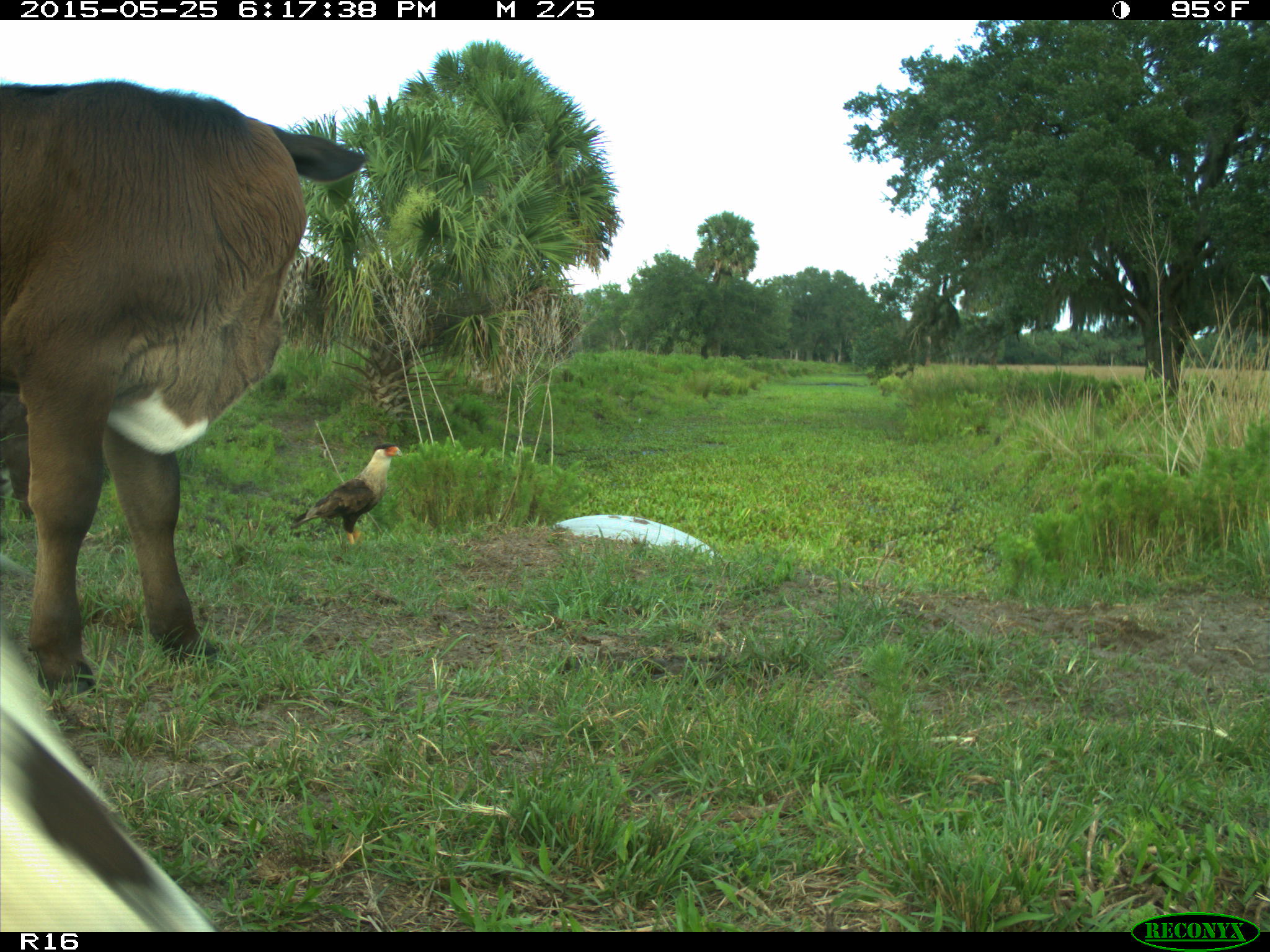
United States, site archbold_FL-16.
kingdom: Animalia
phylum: Chordata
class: Mammalia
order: Artiodactyla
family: Bovidae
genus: Bos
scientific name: Bos taurus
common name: domestic cow